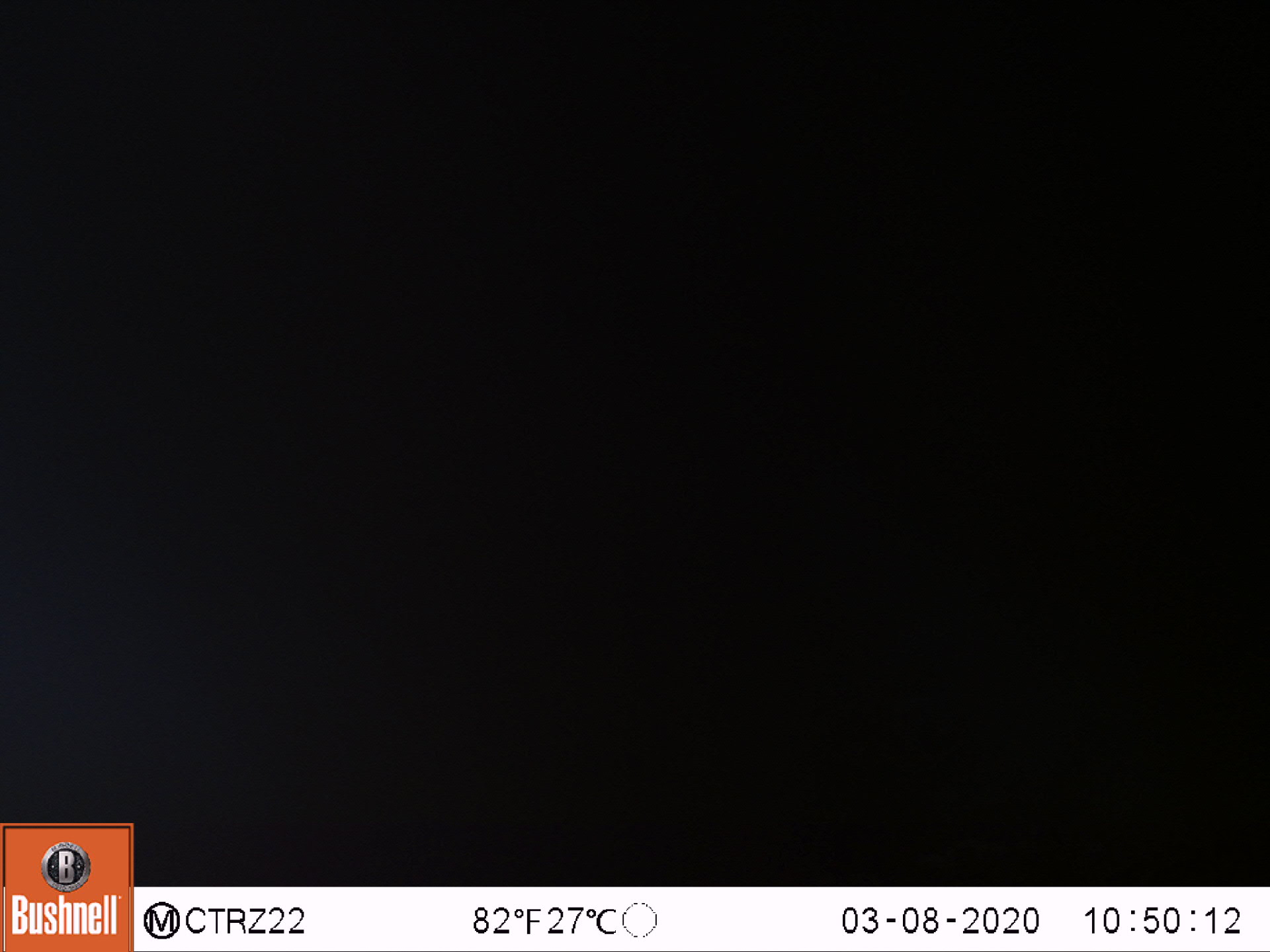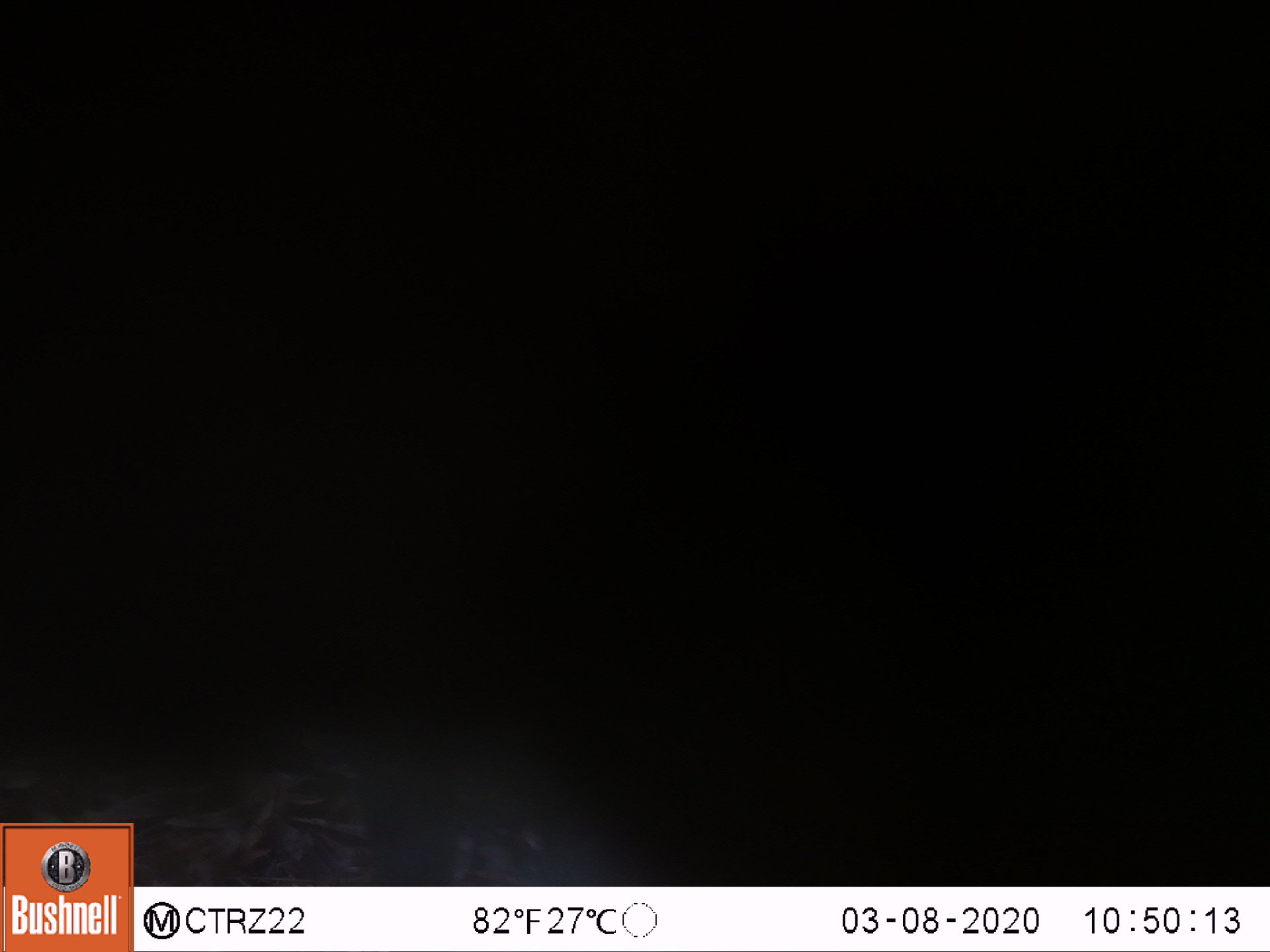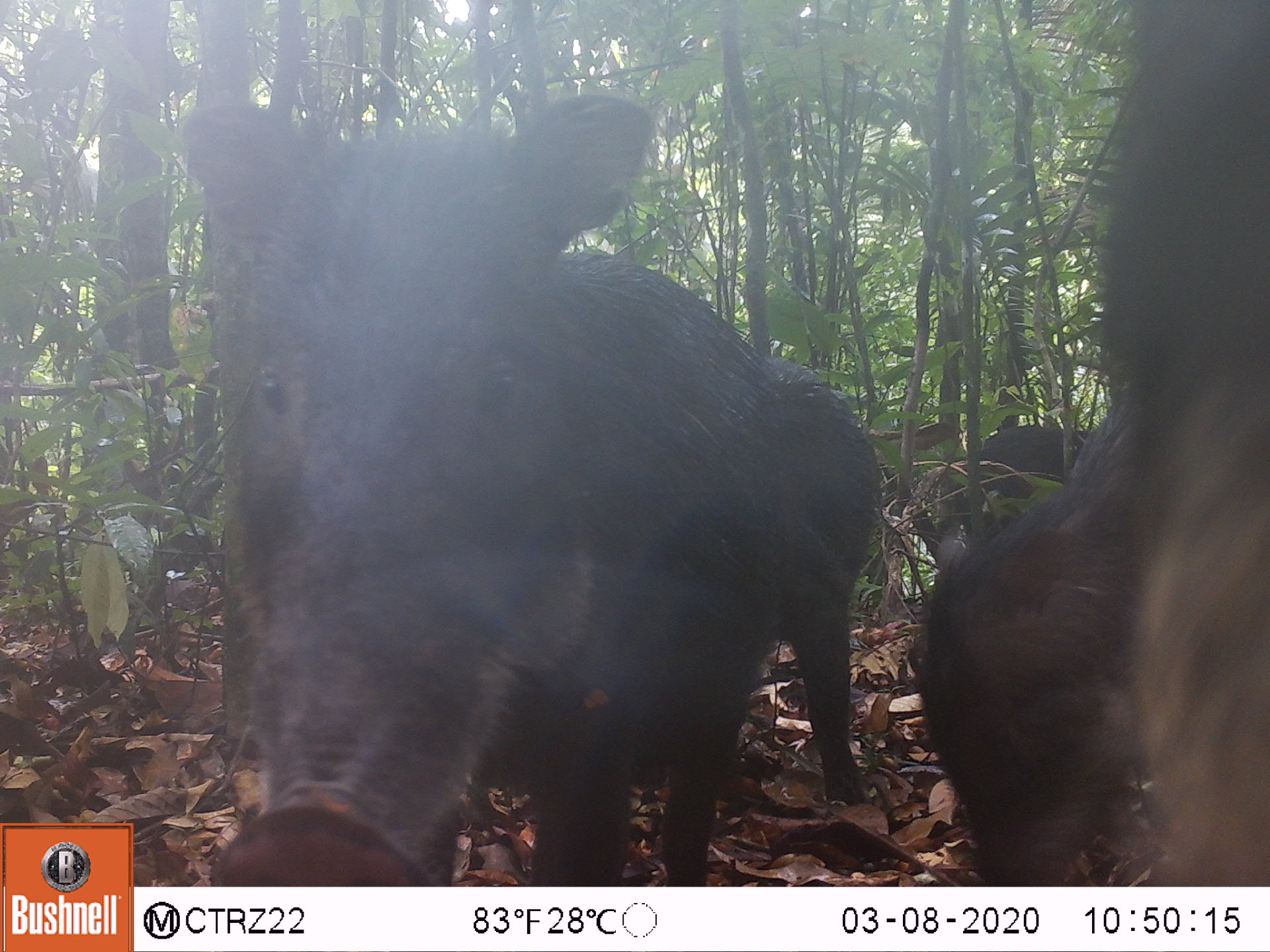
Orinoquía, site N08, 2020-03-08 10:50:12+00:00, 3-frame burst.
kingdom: Animalia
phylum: Chordata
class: Mammalia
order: Artiodactyla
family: Tayassuidae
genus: Tayassu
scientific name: Tayassu pecari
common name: white-lipped peccary